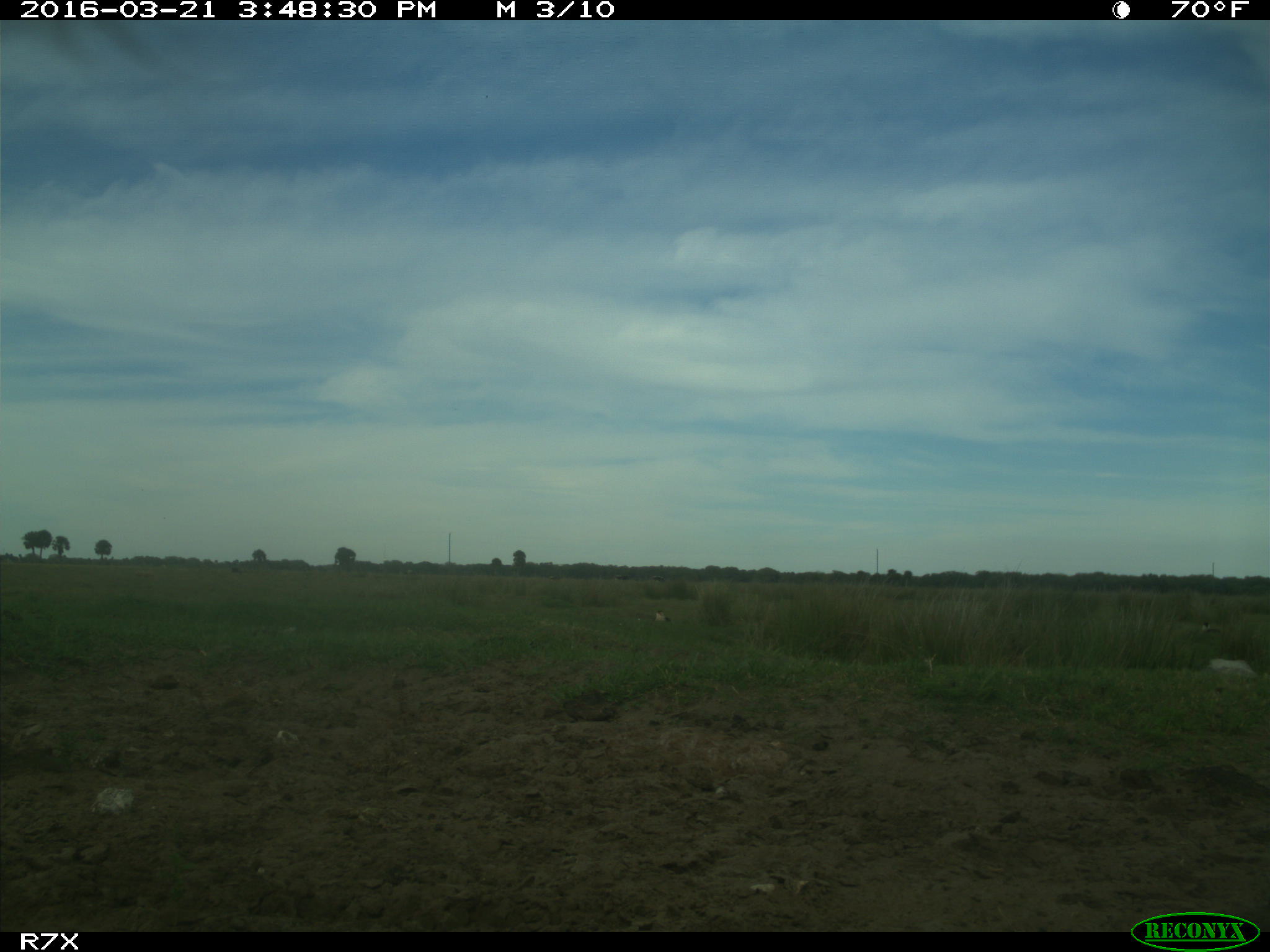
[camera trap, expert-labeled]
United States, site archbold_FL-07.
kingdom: Animalia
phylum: Chordata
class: Mammalia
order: Artiodactyla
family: Bovidae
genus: Bos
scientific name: Bos taurus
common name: domestic cow